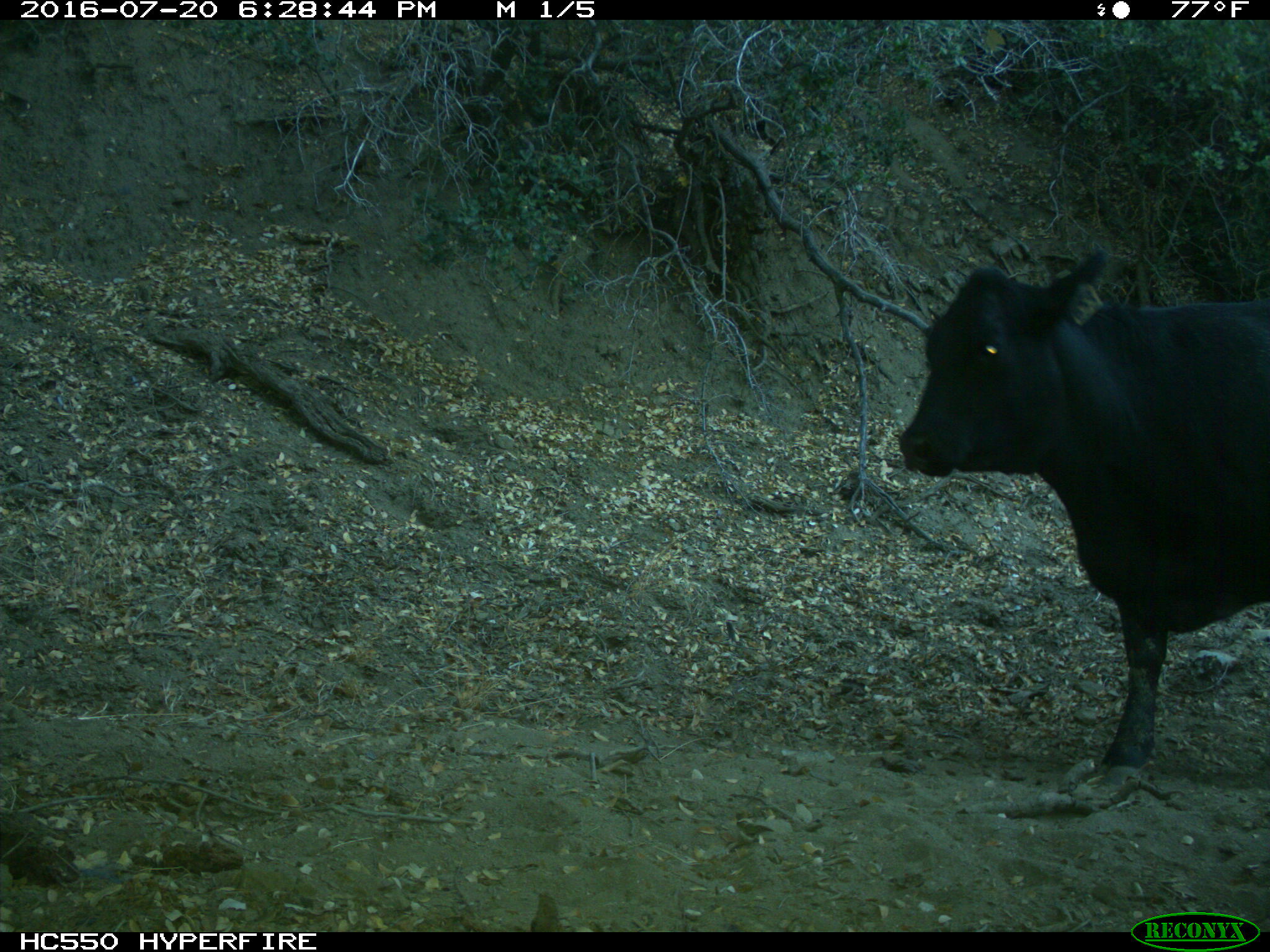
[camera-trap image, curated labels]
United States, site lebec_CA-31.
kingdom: Animalia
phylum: Chordata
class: Mammalia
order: Artiodactyla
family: Bovidae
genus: Bos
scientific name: Bos taurus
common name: domestic cow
Bos taurus (domestic cow).